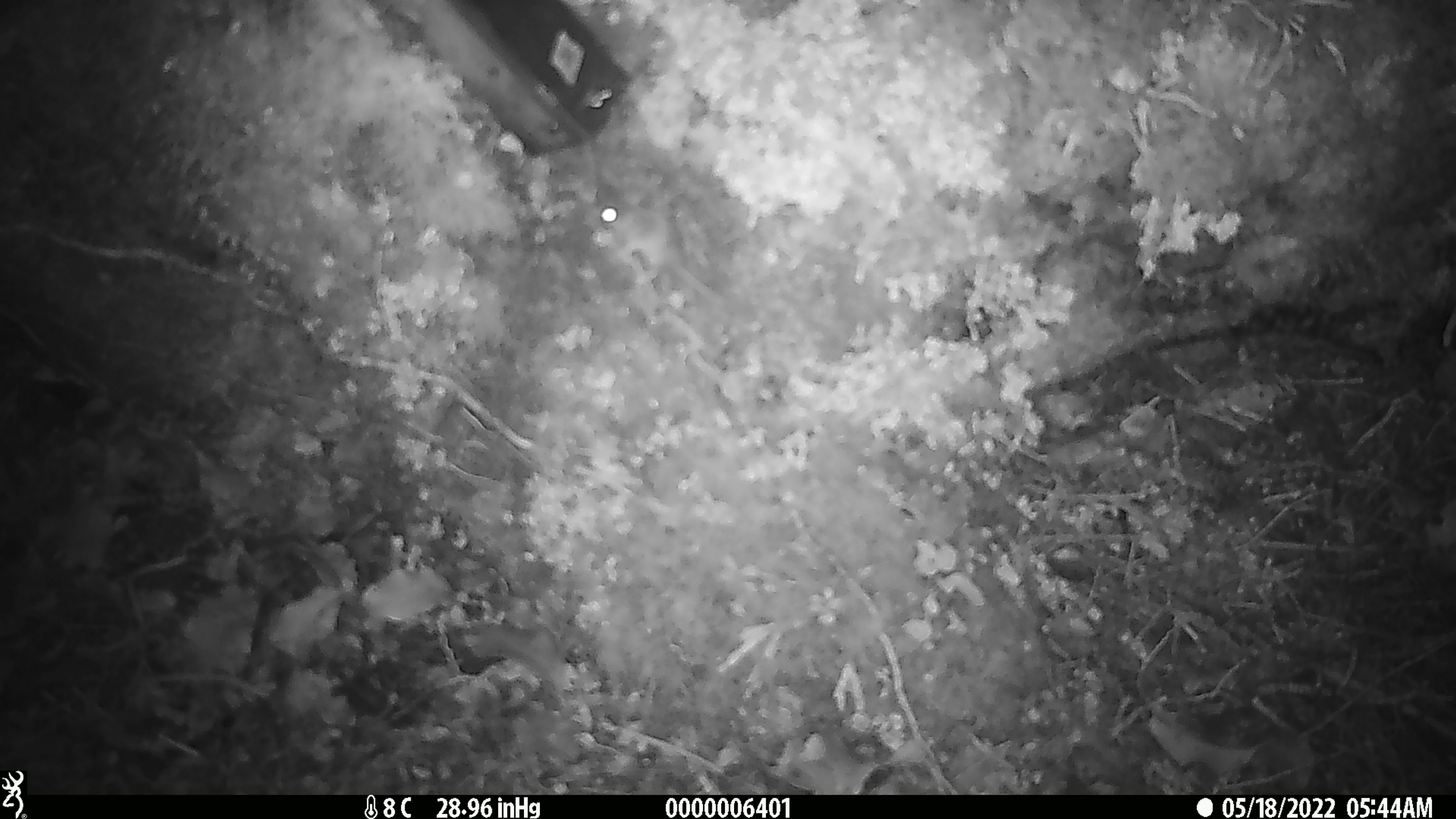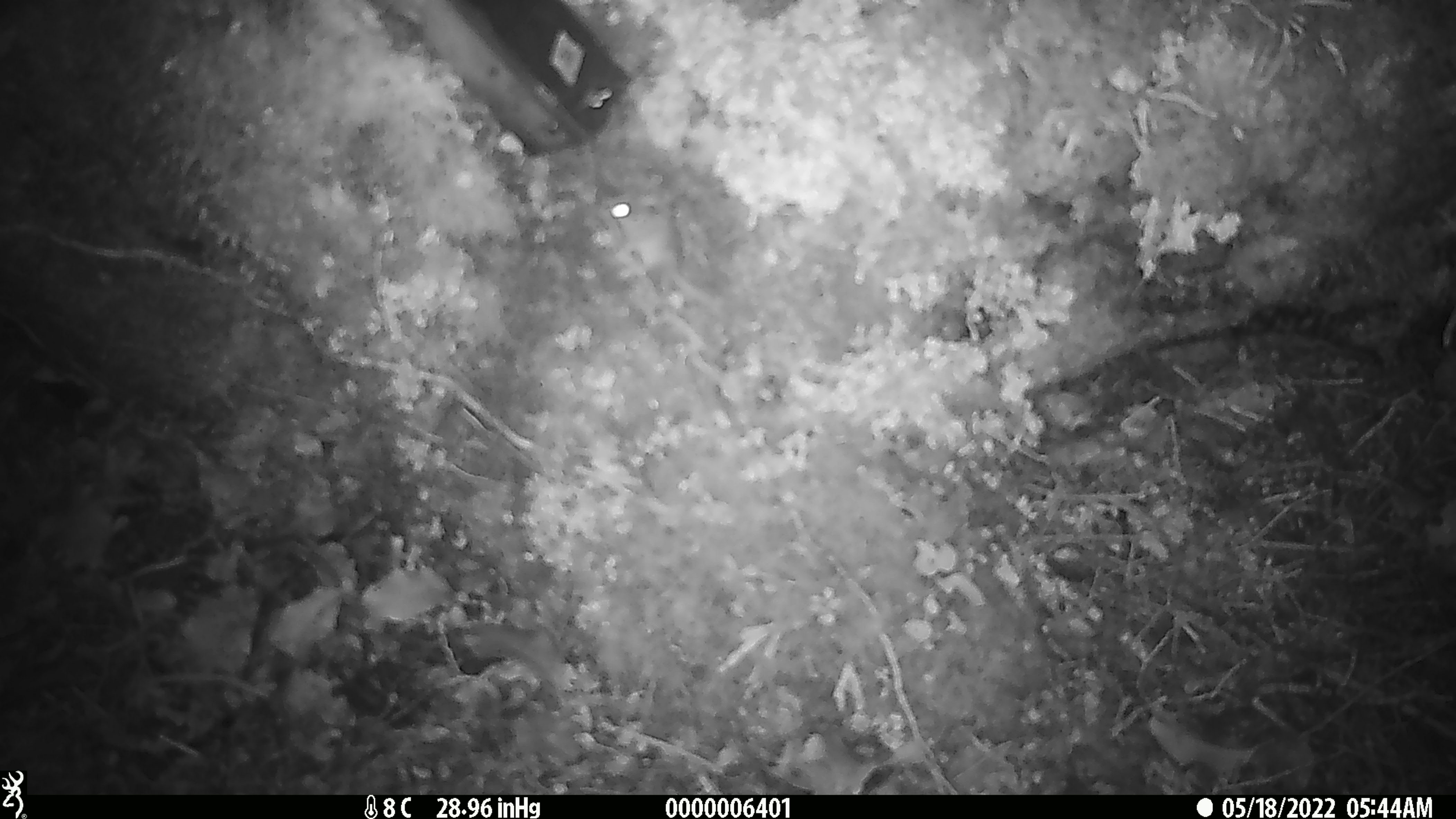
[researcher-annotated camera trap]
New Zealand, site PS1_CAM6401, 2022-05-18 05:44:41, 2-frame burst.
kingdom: Animalia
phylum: Chordata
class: Mammalia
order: Rodentia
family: Muridae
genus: Mus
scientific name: Mus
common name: mouse